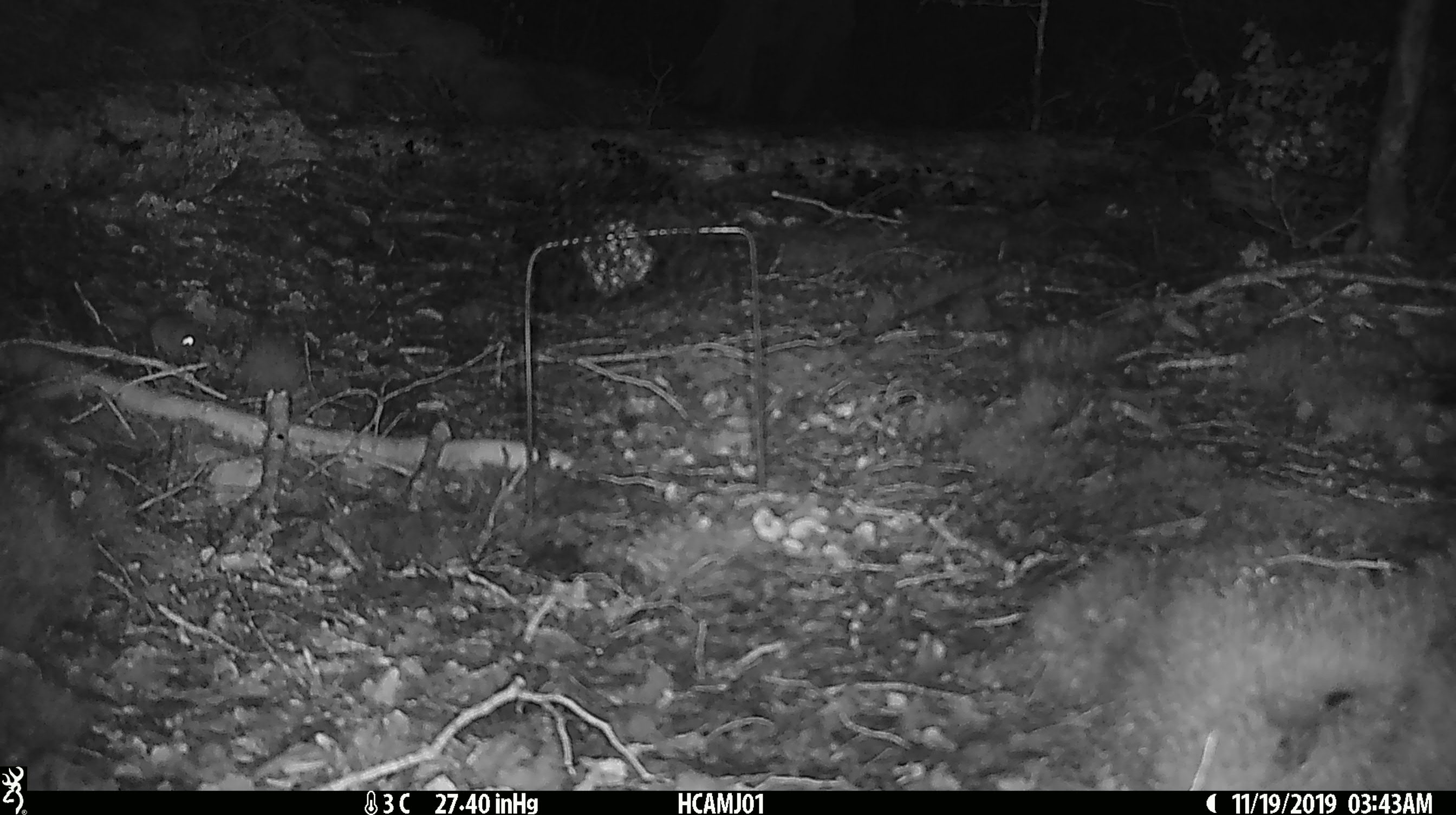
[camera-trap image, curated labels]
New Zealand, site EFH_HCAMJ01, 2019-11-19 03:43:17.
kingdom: Animalia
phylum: Chordata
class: Mammalia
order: Rodentia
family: Muridae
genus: Mus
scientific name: Mus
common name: mouse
Mouse (Mus).